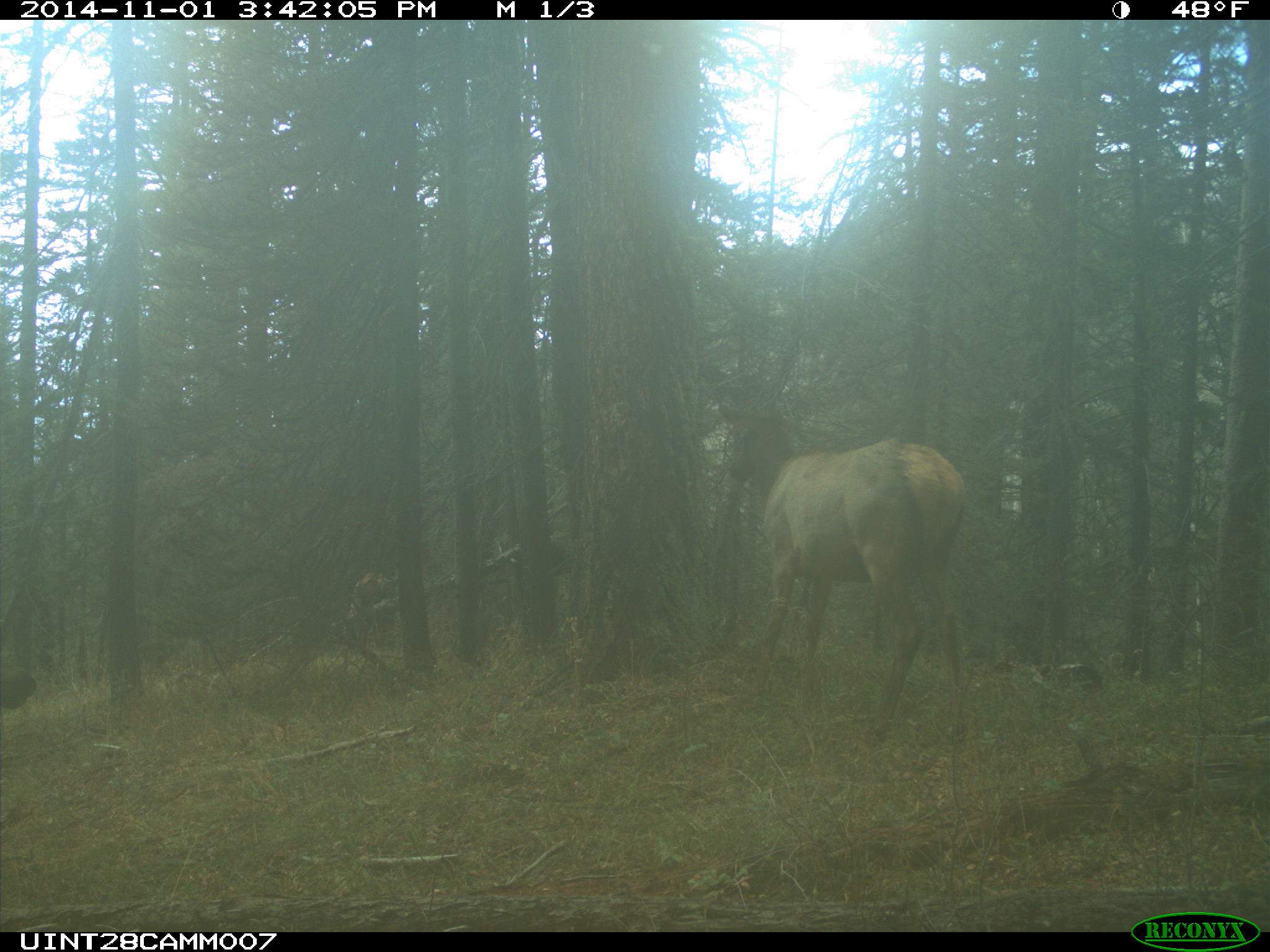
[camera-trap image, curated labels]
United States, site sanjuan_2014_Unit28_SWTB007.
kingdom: Animalia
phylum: Chordata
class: Mammalia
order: Artiodactyla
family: Cervidae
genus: Cervus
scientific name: Cervus elaphus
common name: red deer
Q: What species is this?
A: Cervus elaphus (red deer).